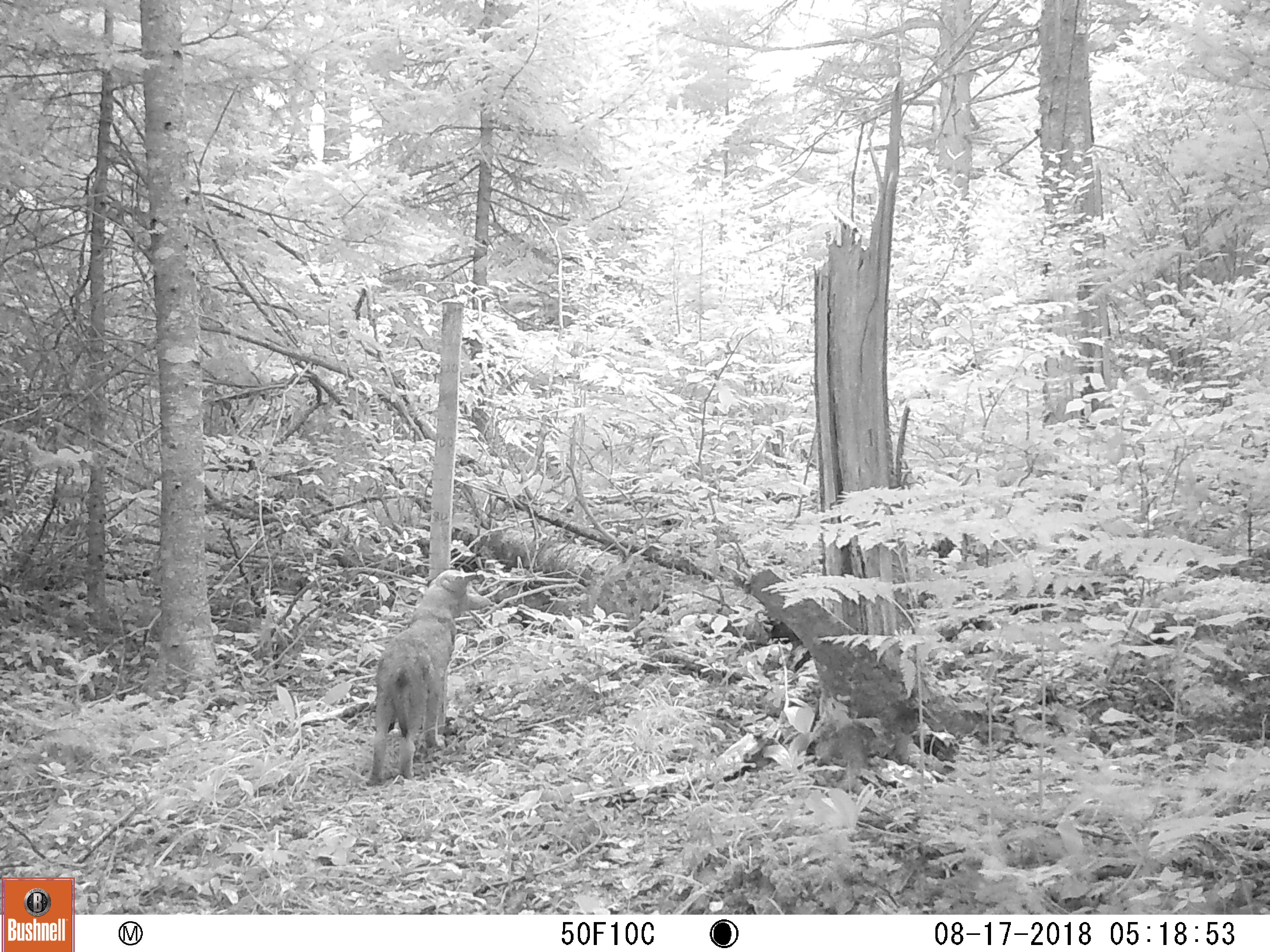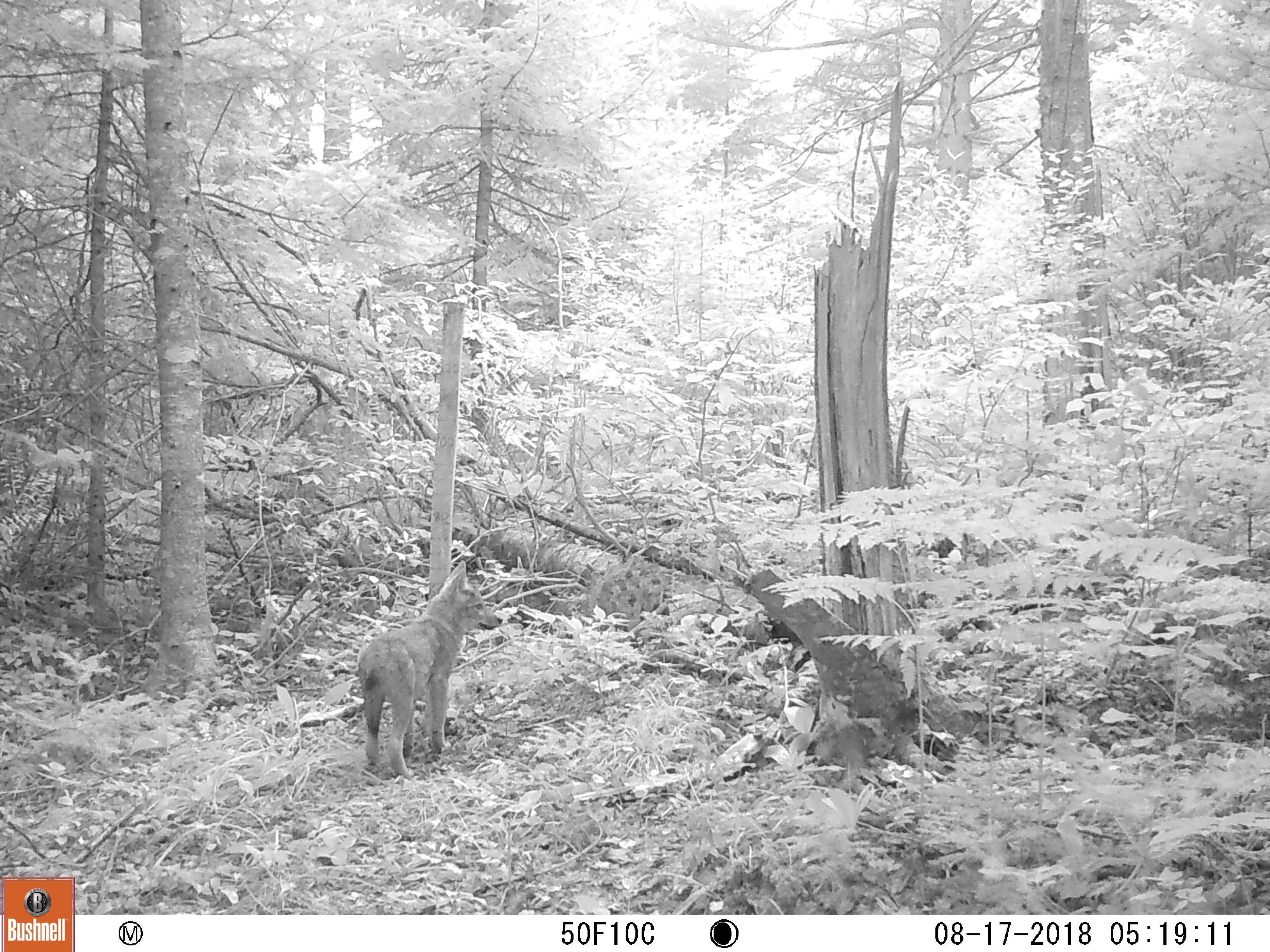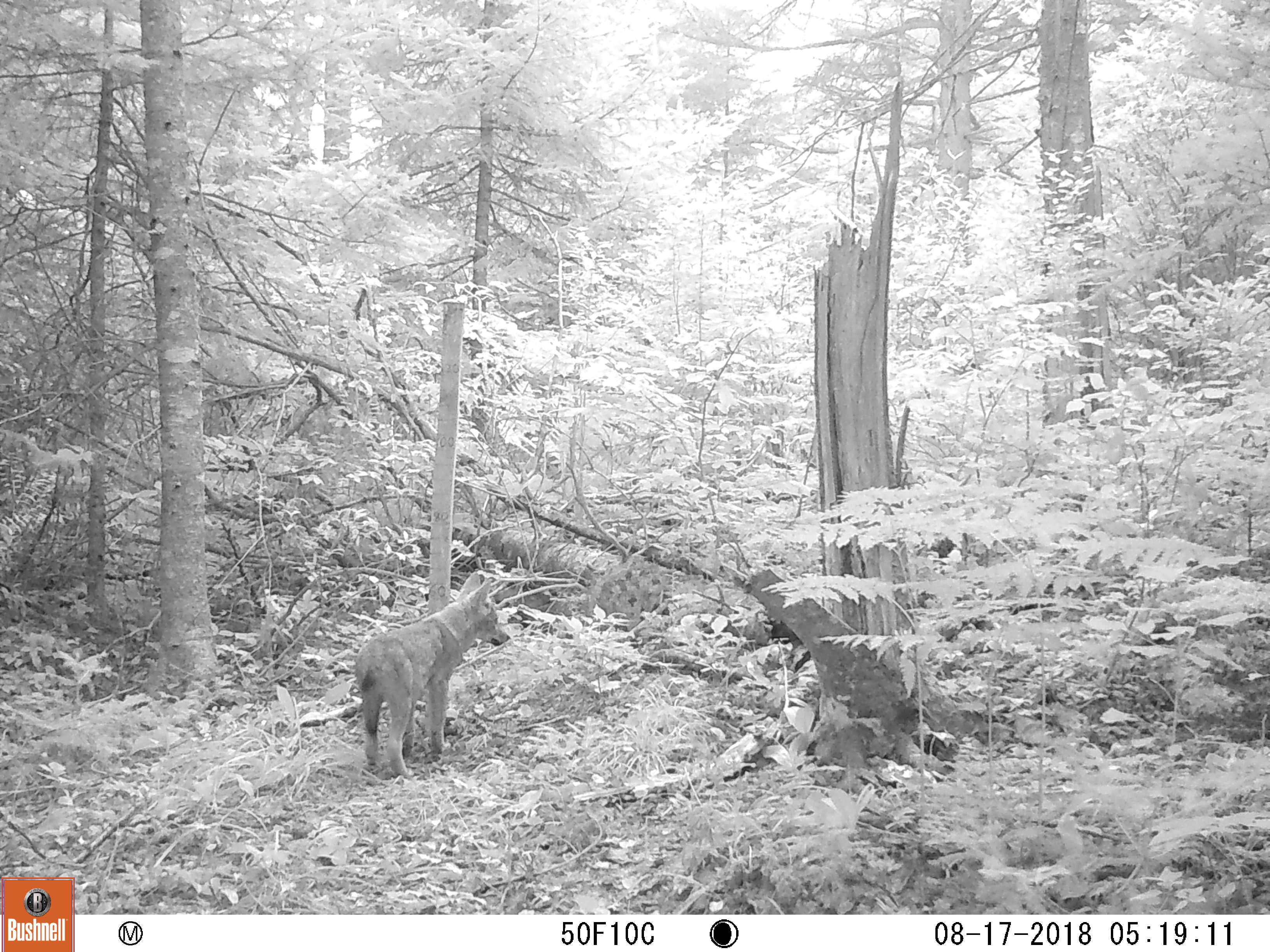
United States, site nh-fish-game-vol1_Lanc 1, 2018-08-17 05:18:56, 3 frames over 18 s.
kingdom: Animalia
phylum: Chordata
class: Mammalia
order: Carnivora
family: Canidae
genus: Canis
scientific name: Canis latrans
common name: coyote